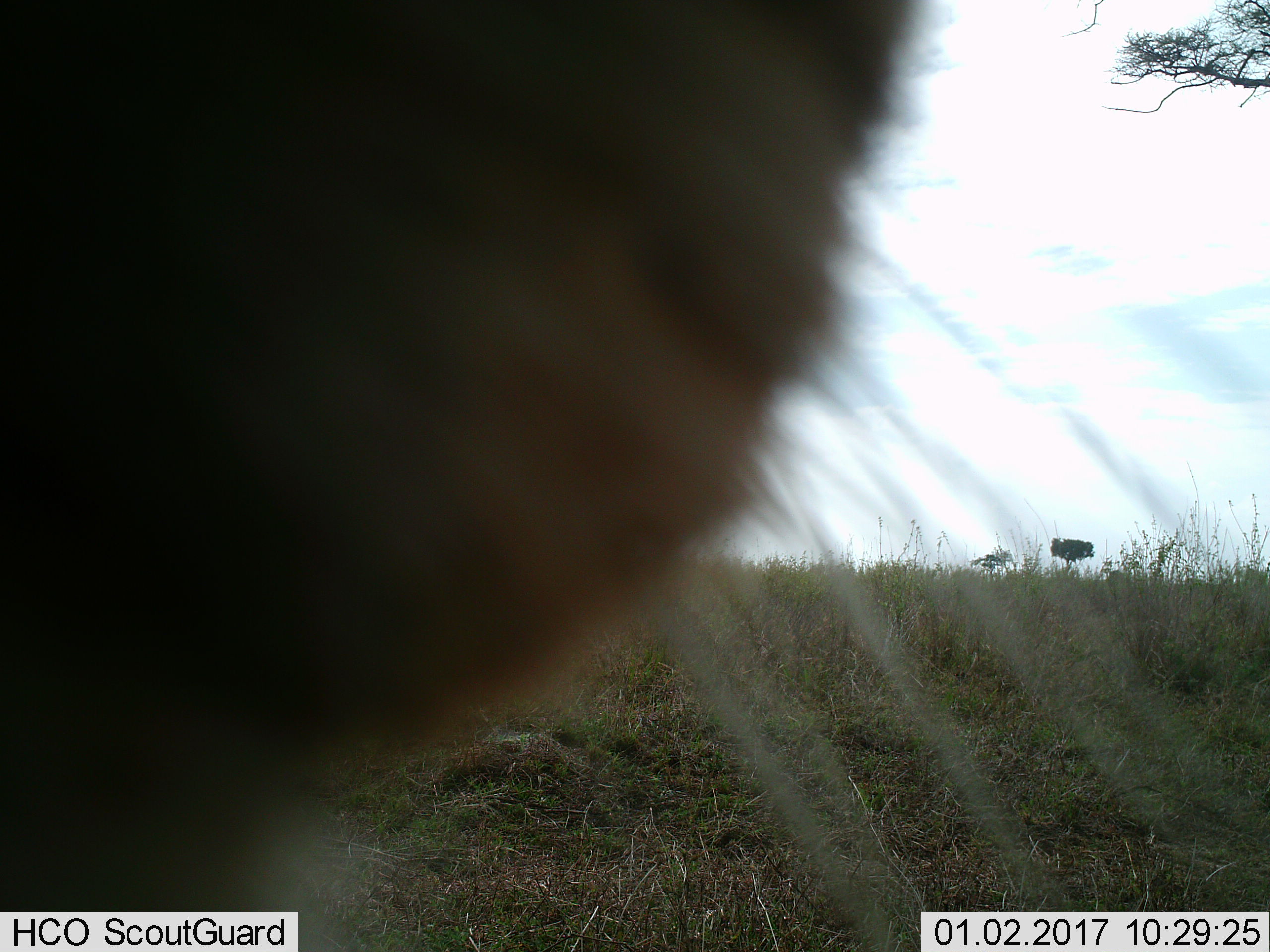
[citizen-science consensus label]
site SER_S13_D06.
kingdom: Animalia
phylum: Chordata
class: Mammalia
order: Carnivora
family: Felidae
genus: Panthera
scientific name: Panthera leo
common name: lion female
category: lionfemale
Lionfemale (lion female) (Panthera leo), count 1. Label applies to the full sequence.